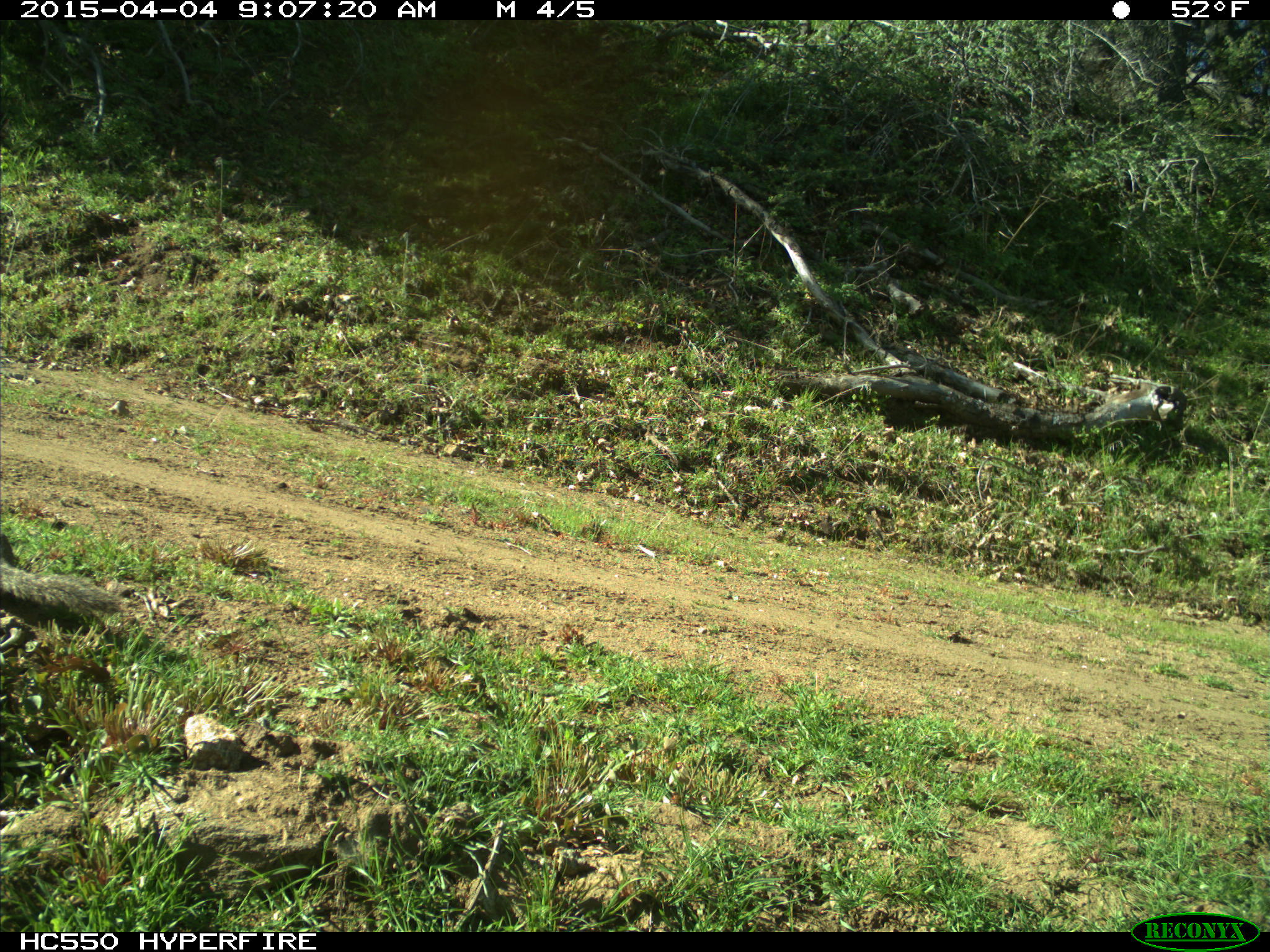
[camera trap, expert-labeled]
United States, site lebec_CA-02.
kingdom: Animalia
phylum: Chordata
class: Mammalia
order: Rodentia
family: Sciuridae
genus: Otospermophilus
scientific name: Otospermophilus beecheyi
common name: california ground squirrel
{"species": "Otospermophilus beecheyi (california ground squirrel)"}